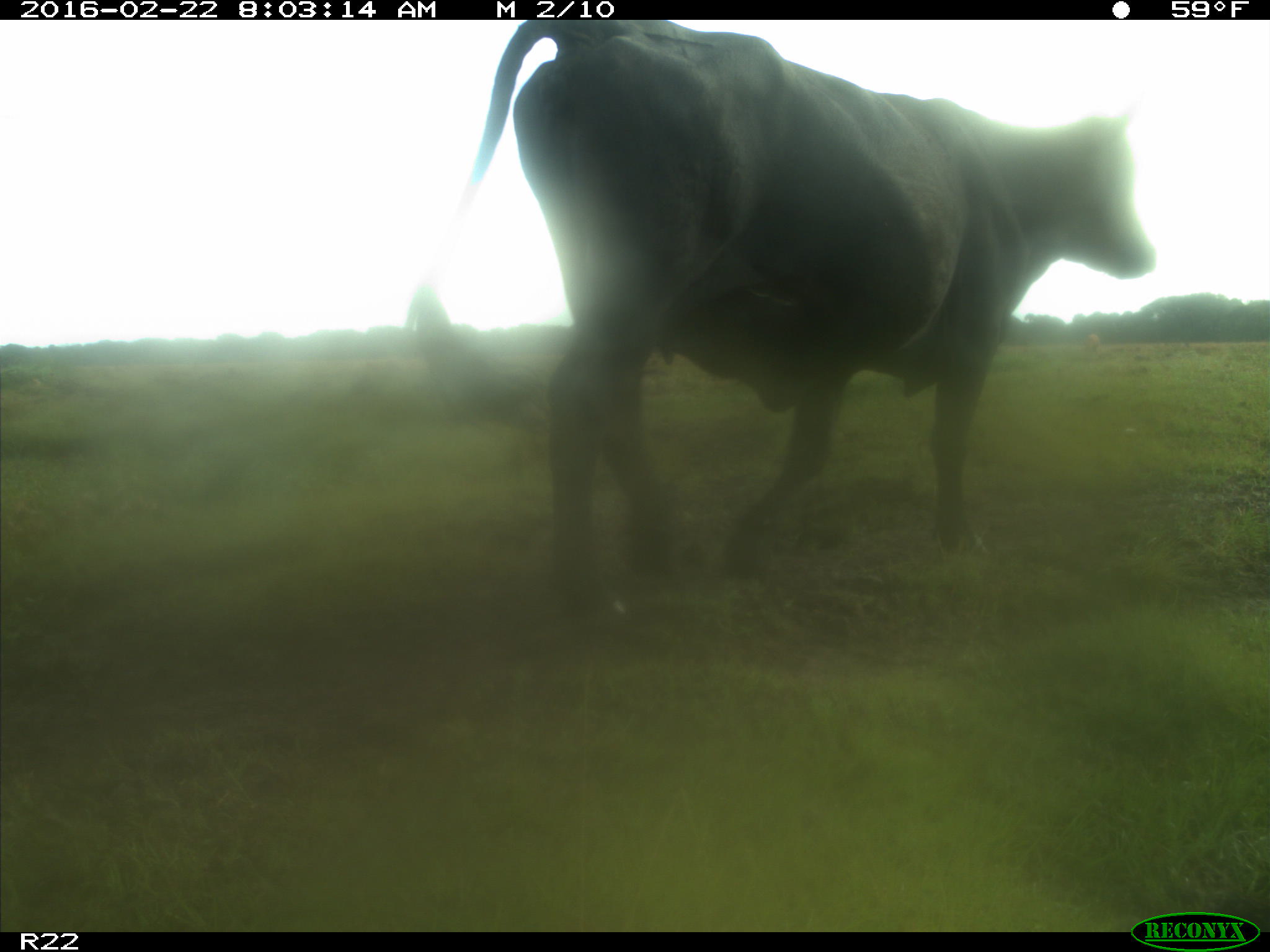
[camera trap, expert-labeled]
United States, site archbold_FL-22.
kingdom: Animalia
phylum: Chordata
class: Mammalia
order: Artiodactyla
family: Bovidae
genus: Bos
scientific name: Bos taurus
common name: domestic cow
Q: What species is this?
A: Bos taurus (domestic cow).